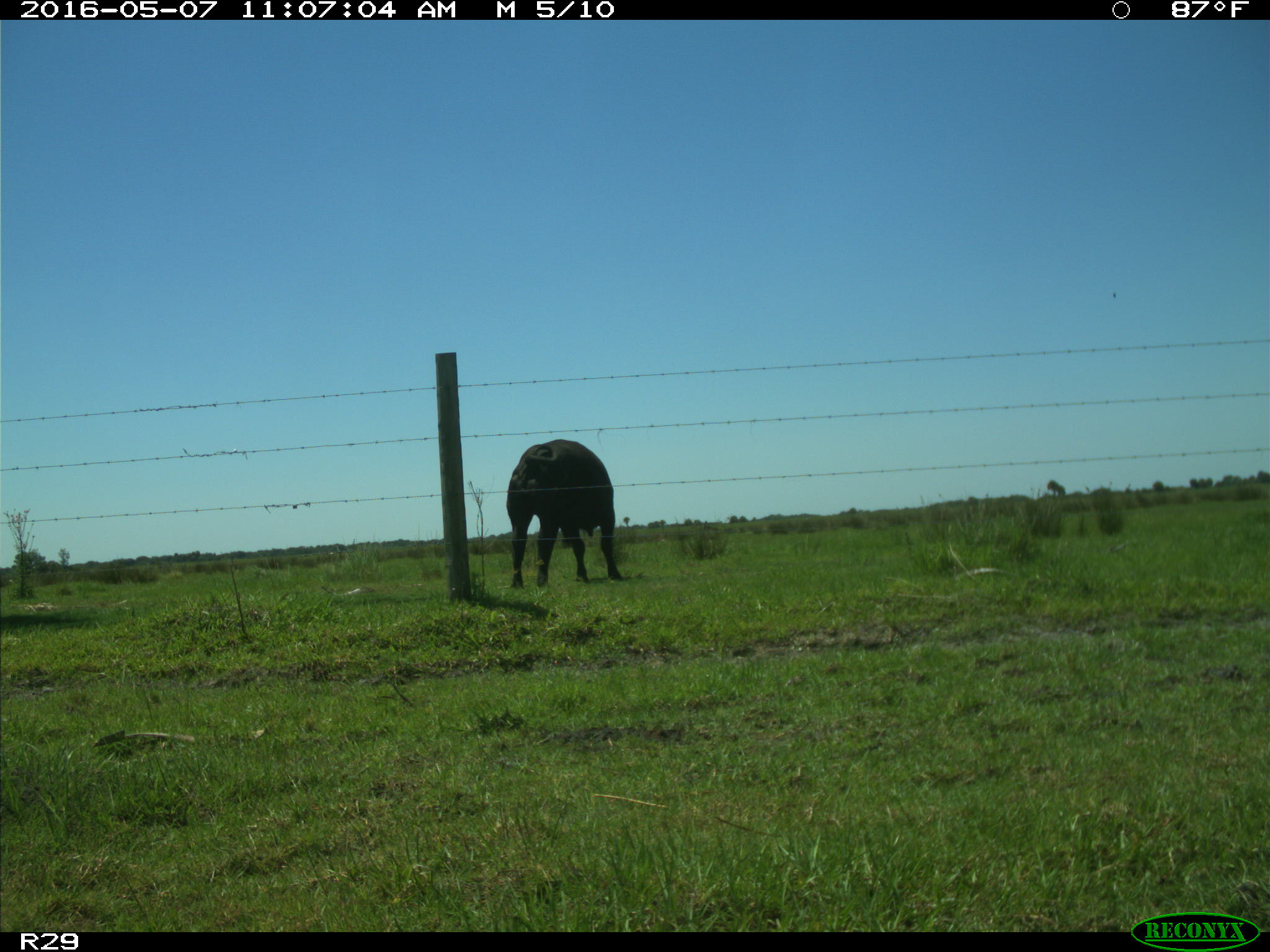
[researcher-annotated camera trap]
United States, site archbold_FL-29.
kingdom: Animalia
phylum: Chordata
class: Mammalia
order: Artiodactyla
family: Bovidae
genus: Bos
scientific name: Bos taurus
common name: domestic cow